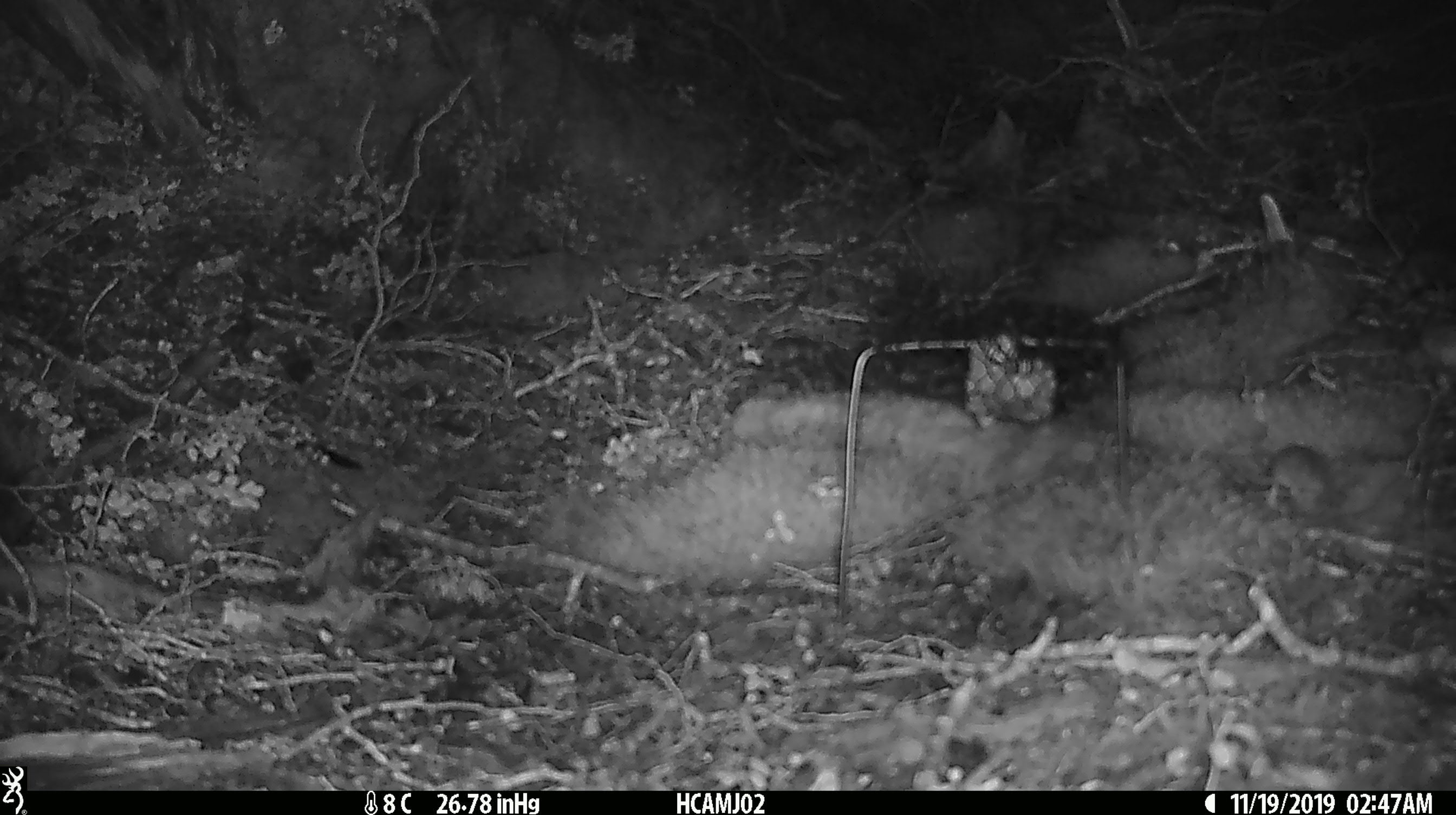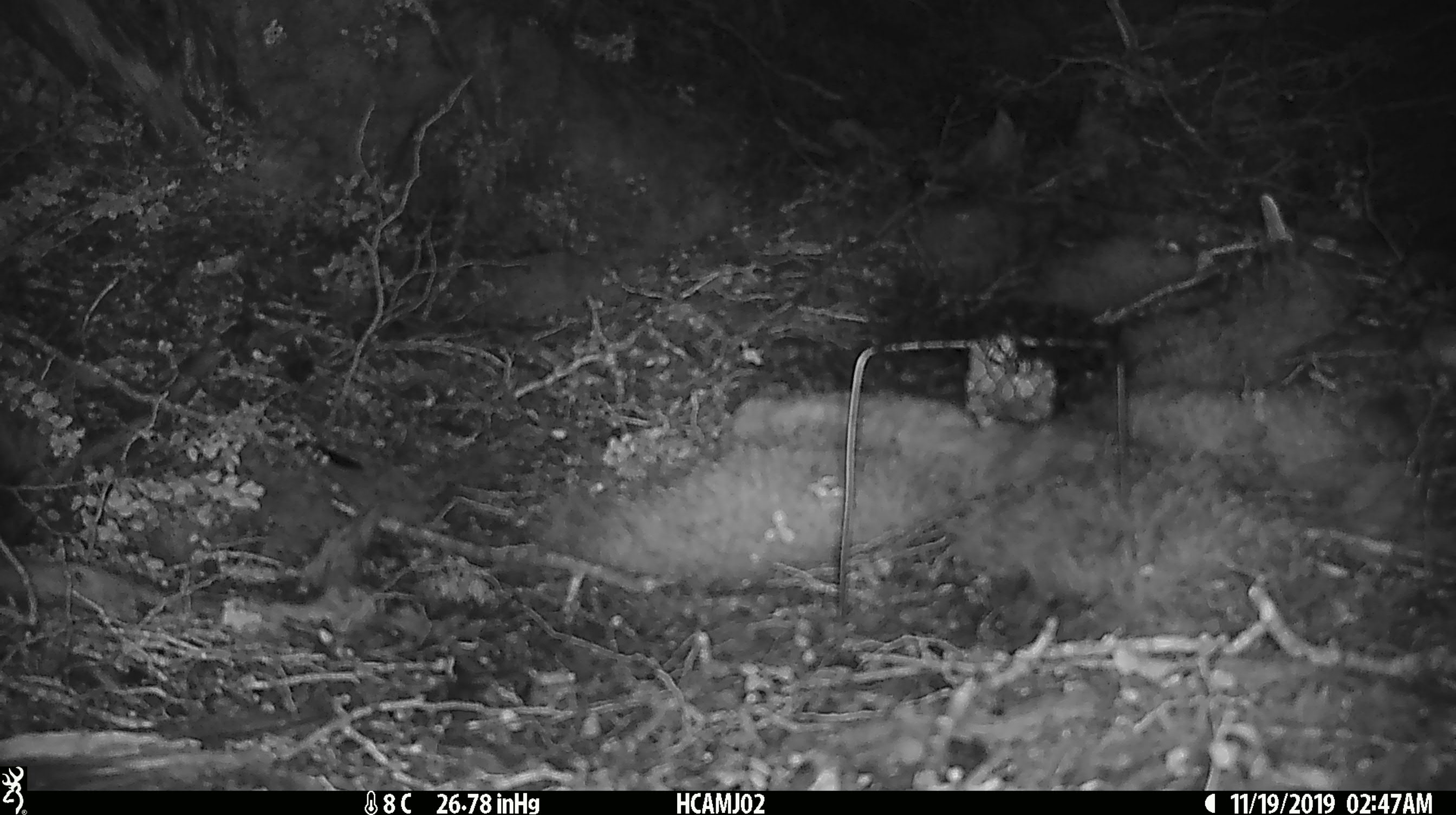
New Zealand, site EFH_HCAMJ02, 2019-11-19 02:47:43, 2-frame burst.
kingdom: Animalia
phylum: Chordata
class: Mammalia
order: Rodentia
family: Muridae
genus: Mus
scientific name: Mus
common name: mouse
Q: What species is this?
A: Mouse (Mus).